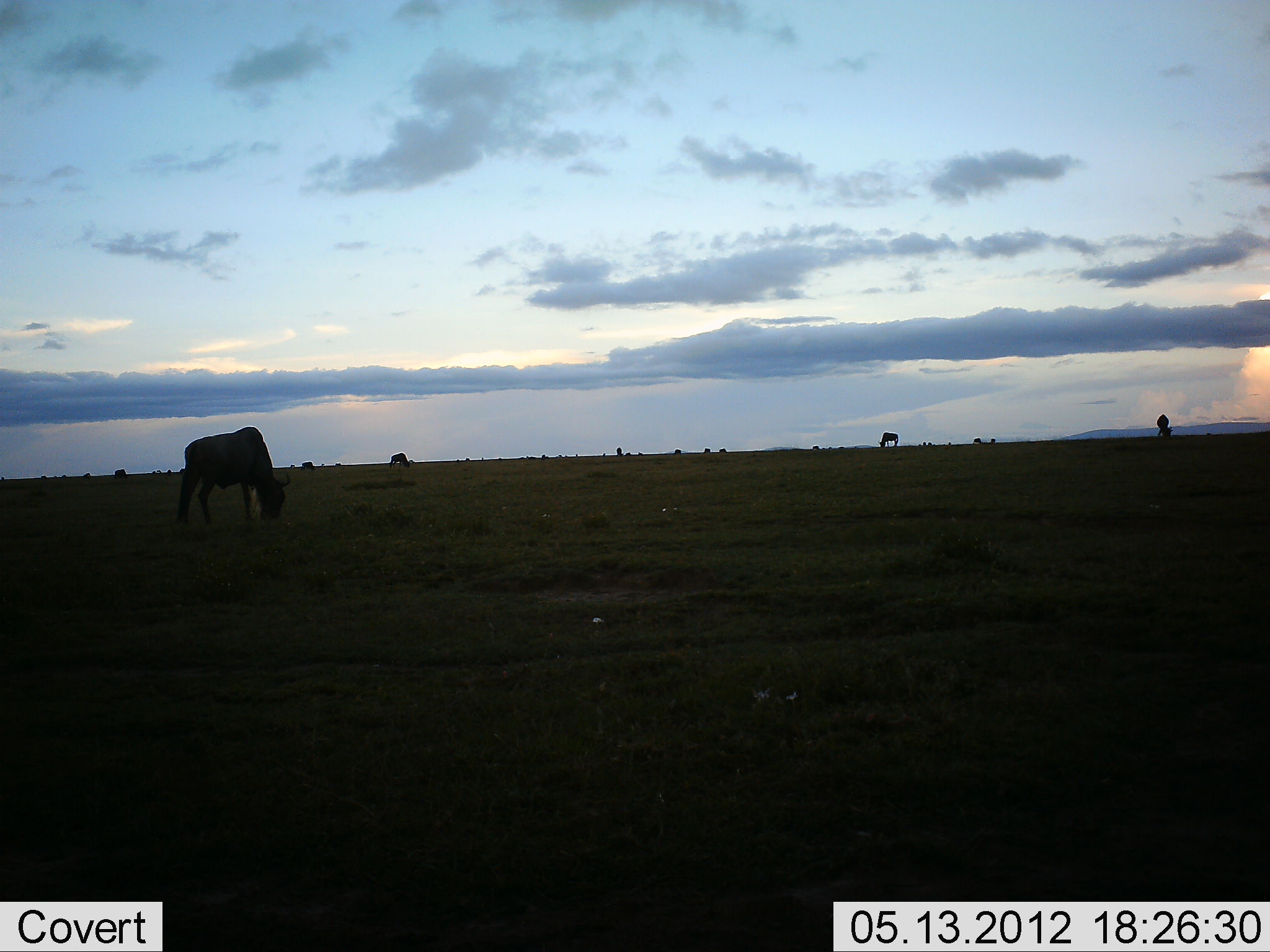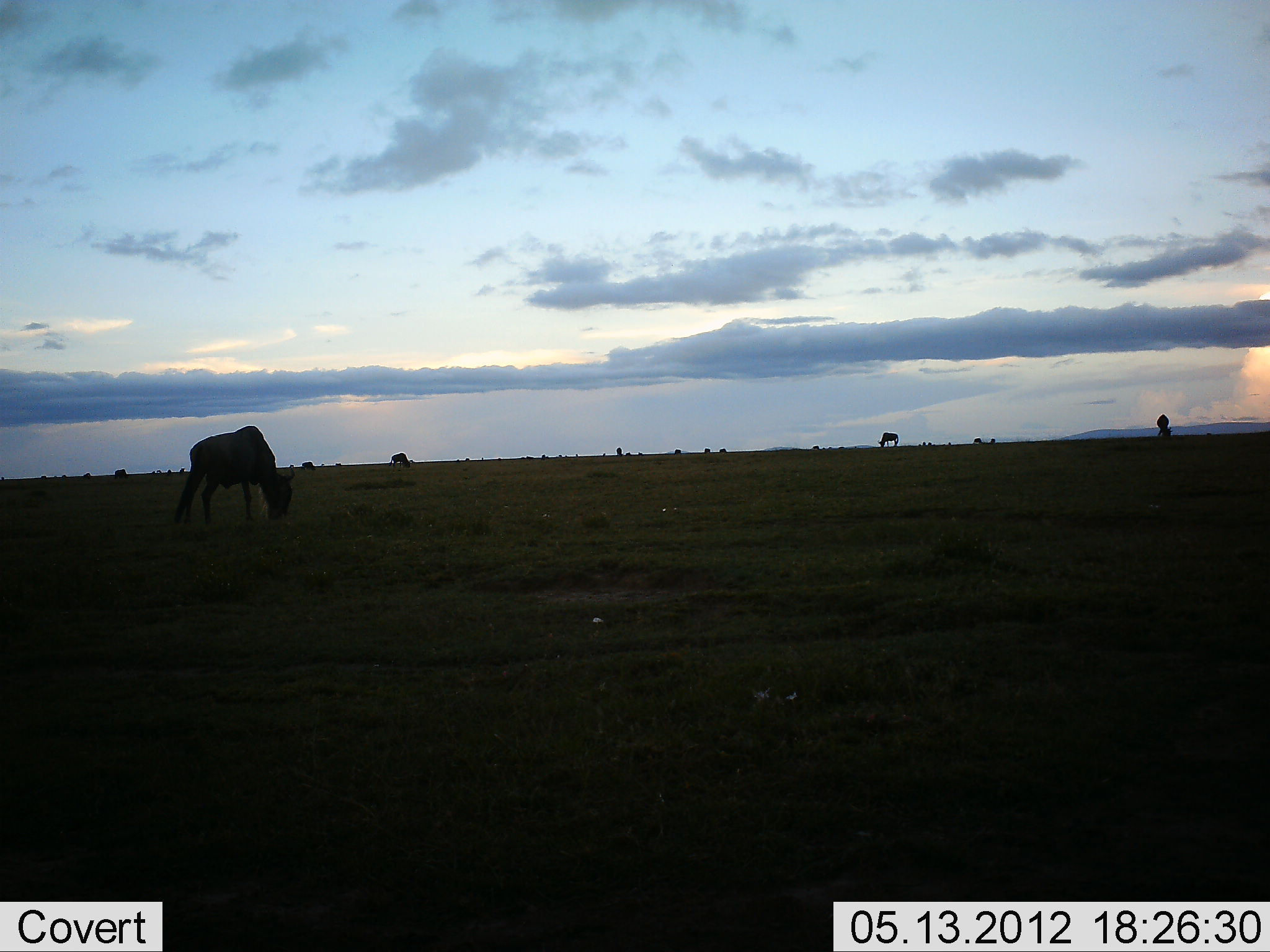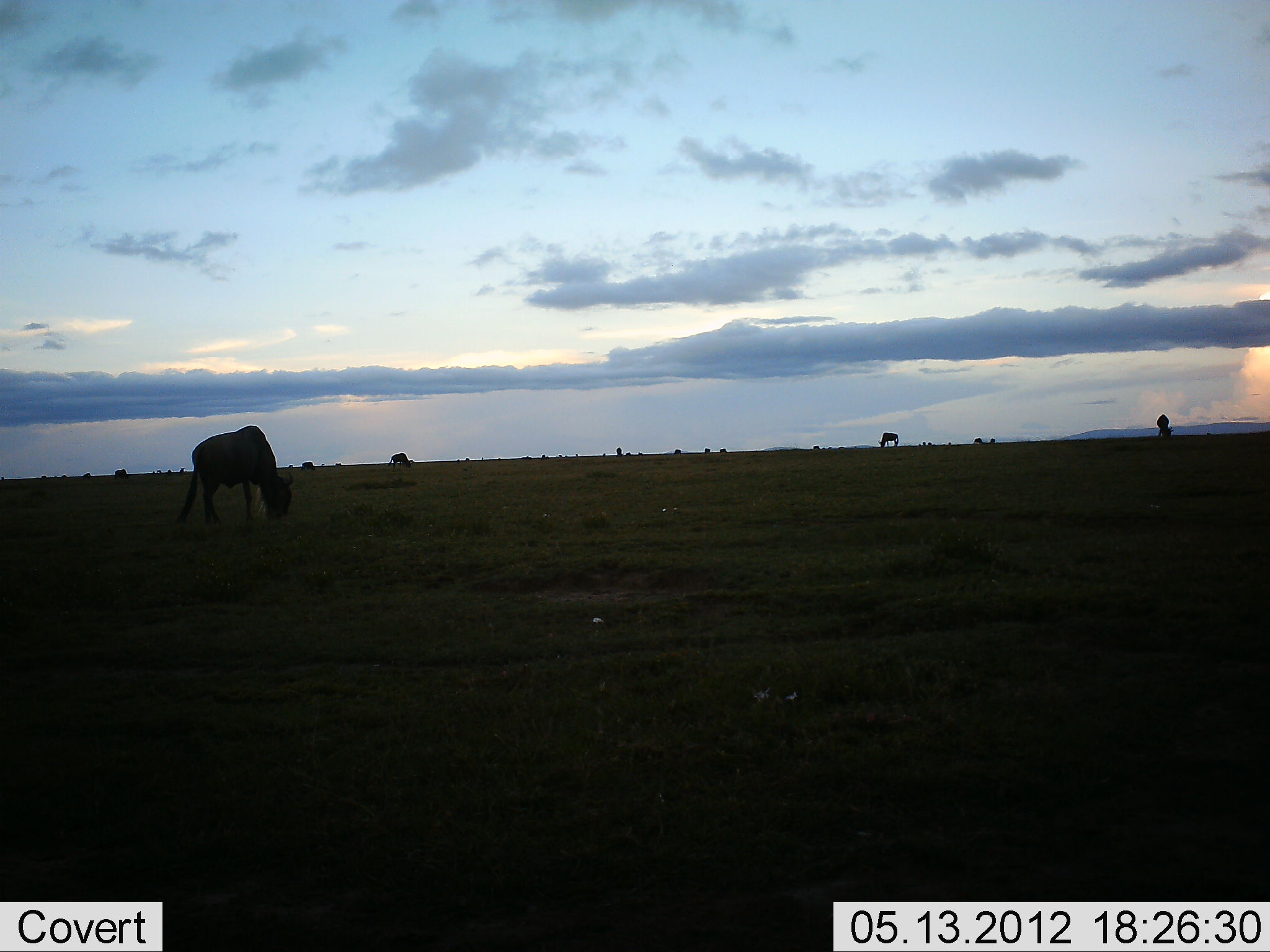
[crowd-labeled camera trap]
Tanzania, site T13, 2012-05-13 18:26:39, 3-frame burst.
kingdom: Animalia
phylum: Chordata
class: Mammalia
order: Artiodactyla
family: Bovidae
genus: Connochaetes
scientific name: Connochaetes taurinus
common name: blue wildebeest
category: wildebeest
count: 6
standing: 30%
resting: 0%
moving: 10%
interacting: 0%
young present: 0%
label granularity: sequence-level